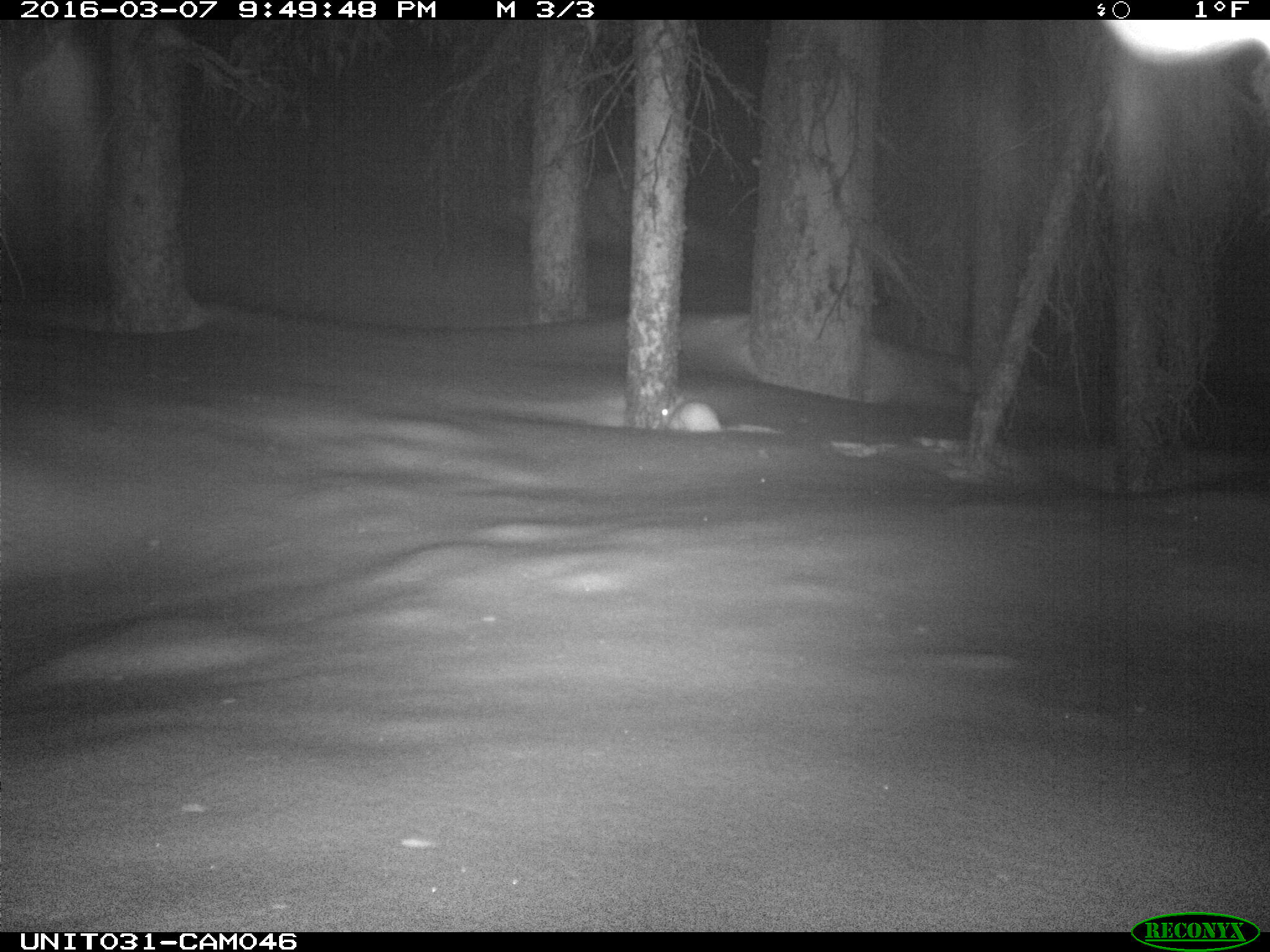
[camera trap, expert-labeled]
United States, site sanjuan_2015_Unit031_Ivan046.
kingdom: Animalia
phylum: Chordata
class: Mammalia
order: Lagomorpha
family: Leporidae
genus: Lepus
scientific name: Lepus americanus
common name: snowshoe hare